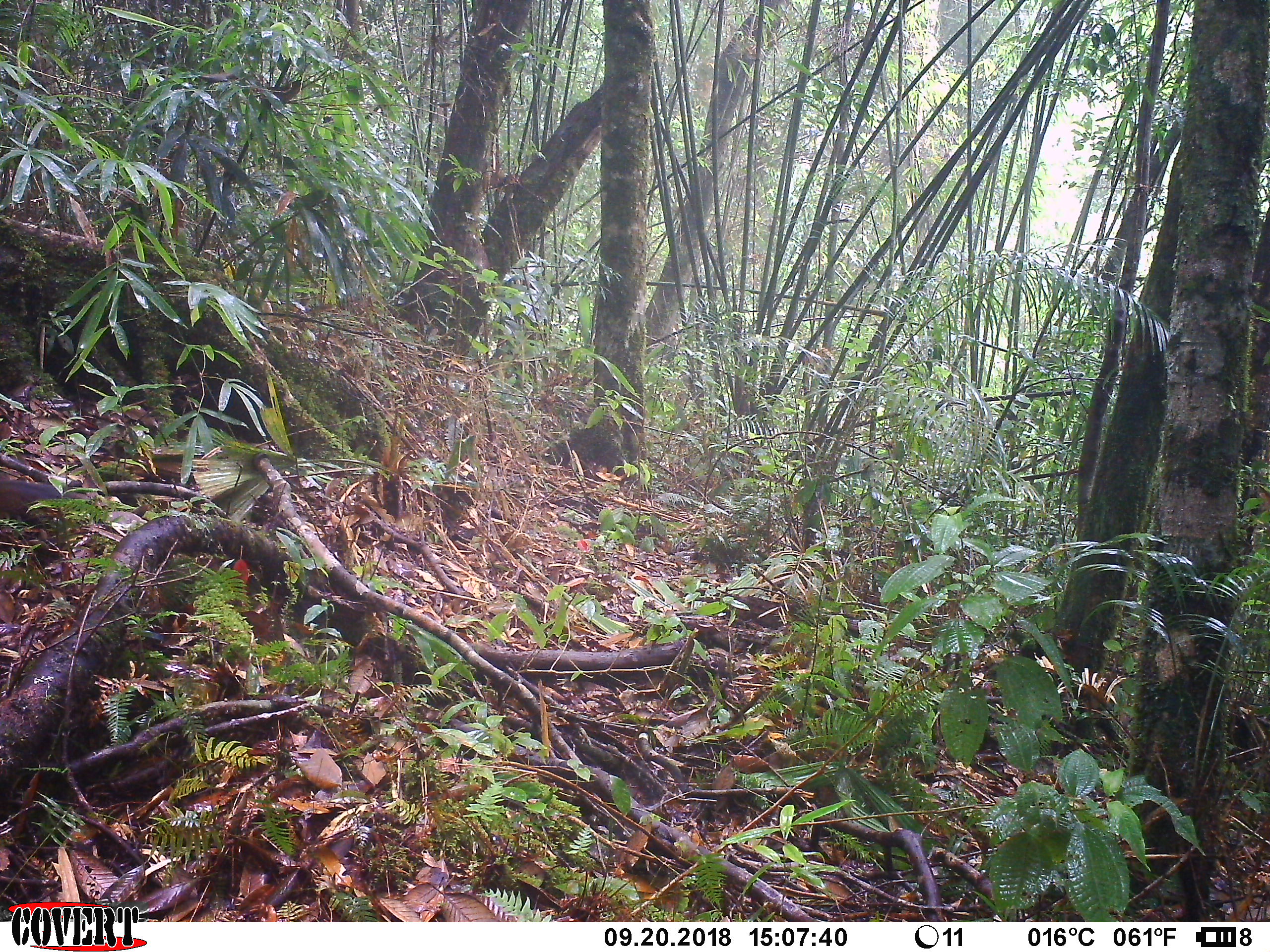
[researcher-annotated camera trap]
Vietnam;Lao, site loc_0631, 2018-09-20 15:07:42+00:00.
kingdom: Animalia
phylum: Chordata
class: Mammalia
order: Rodentia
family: Sciuridae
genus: Dremomys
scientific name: Dremomys rufigenis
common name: red-cheeked squirrel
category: red cheeked squirrel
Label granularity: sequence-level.